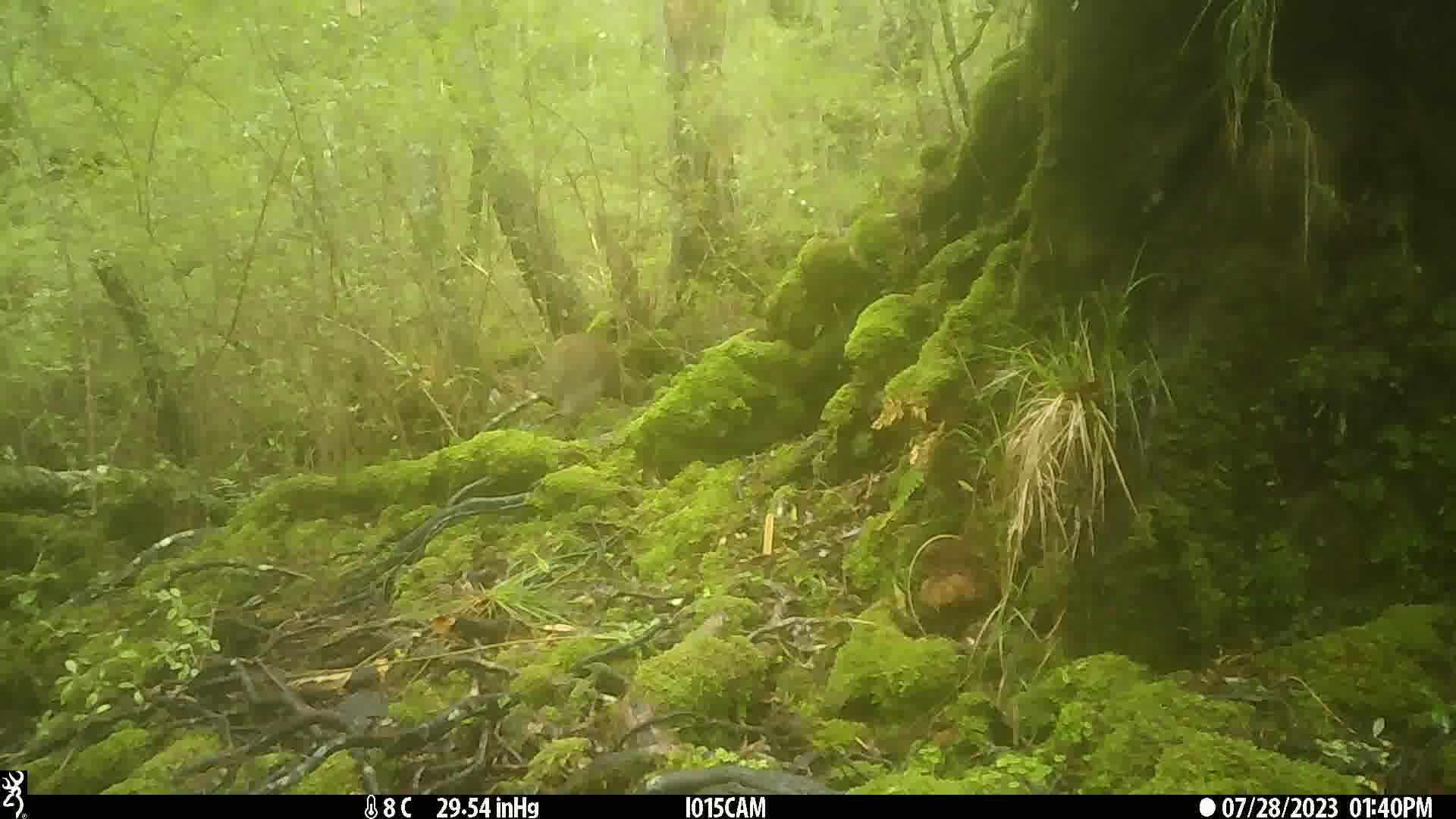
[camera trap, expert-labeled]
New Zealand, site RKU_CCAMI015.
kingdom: Animalia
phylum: Chordata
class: Aves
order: Apterygiformes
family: Apterygidae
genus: Apteryx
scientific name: Apteryx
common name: kiwi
Kiwi (Apteryx).